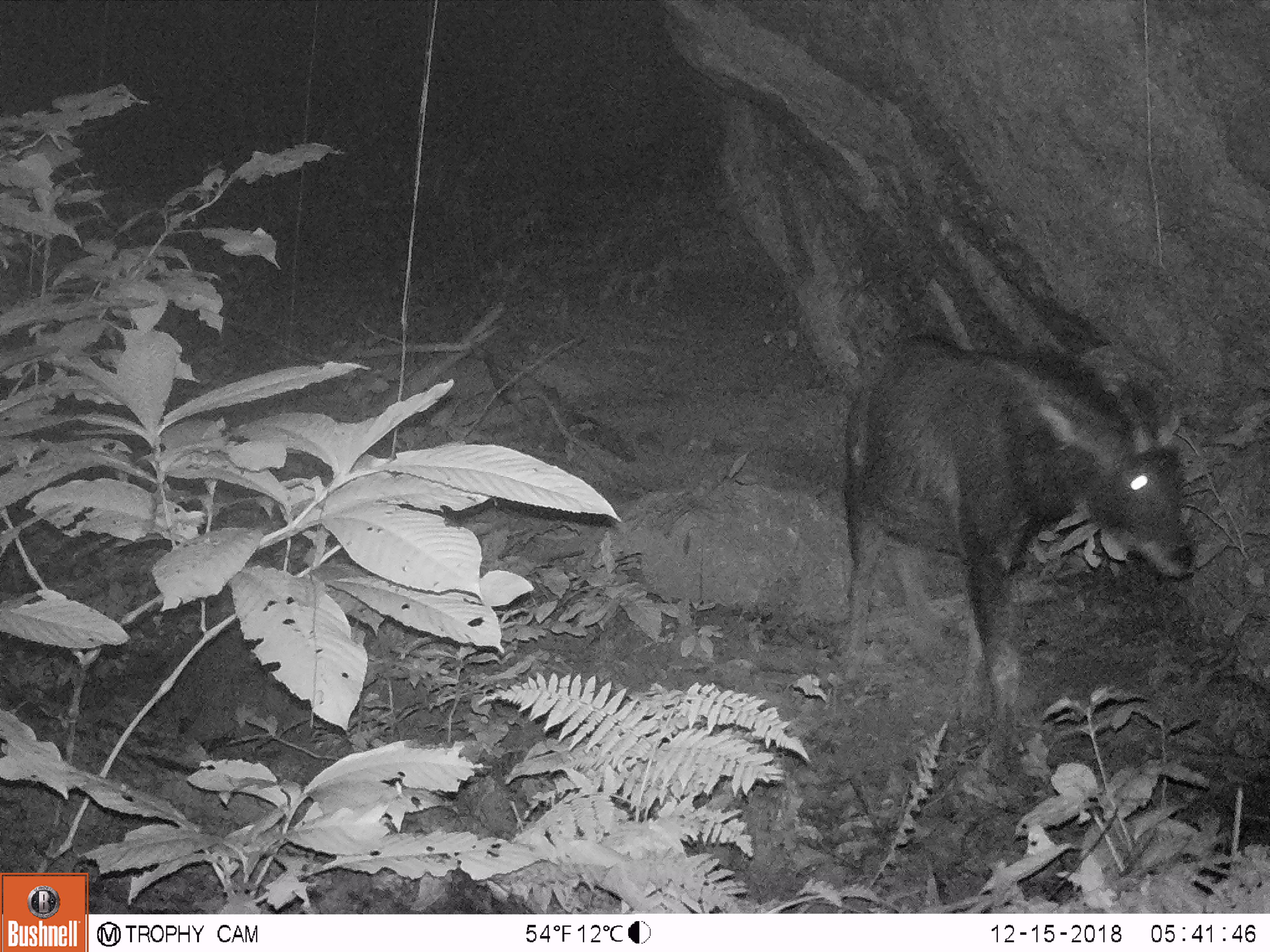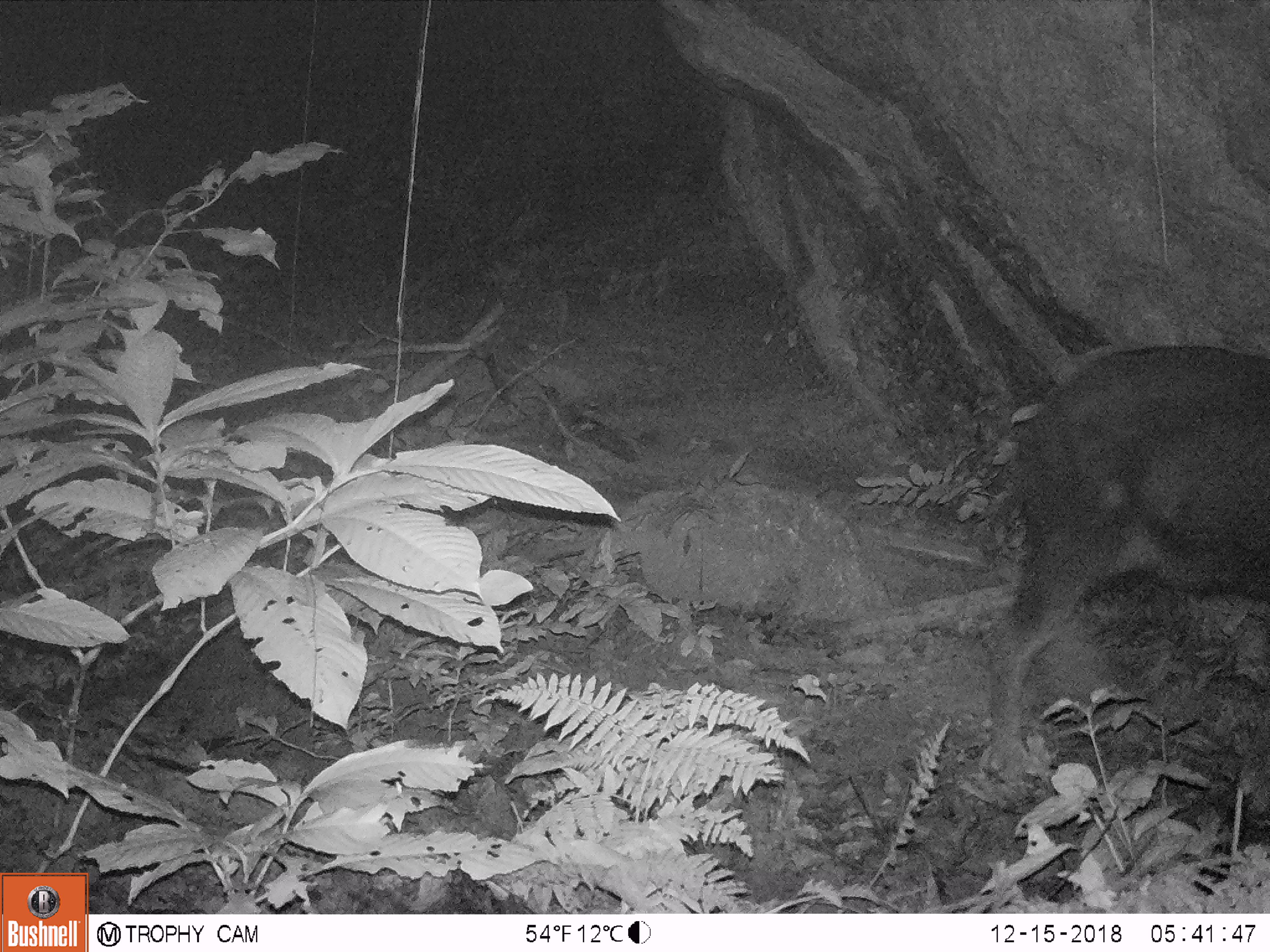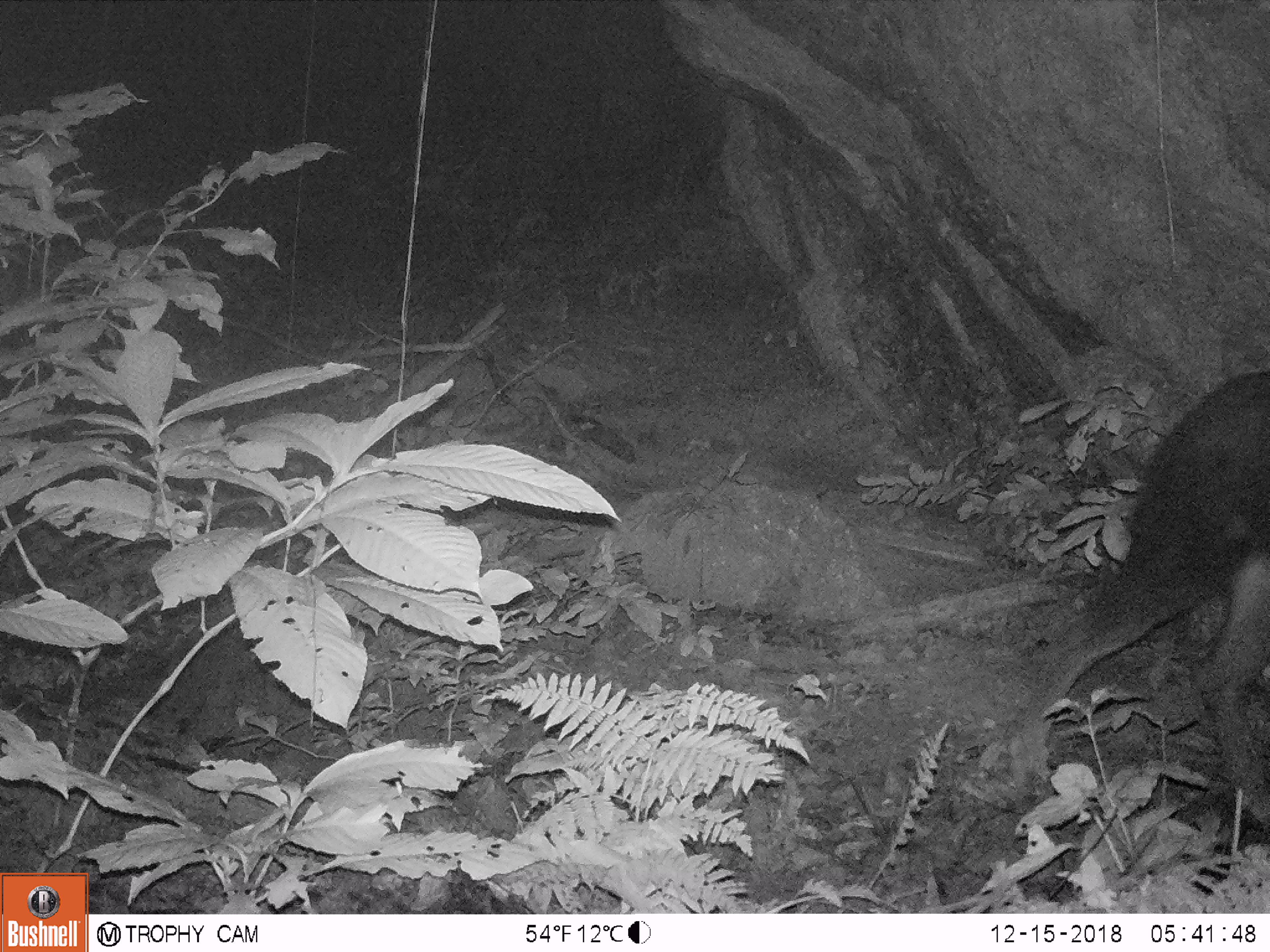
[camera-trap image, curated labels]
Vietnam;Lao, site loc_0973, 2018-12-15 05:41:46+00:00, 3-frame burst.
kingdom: Animalia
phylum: Chordata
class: Mammalia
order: Artiodactyla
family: Bovidae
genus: Capricornis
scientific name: Capricornis sumatraensis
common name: chinese serow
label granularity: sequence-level